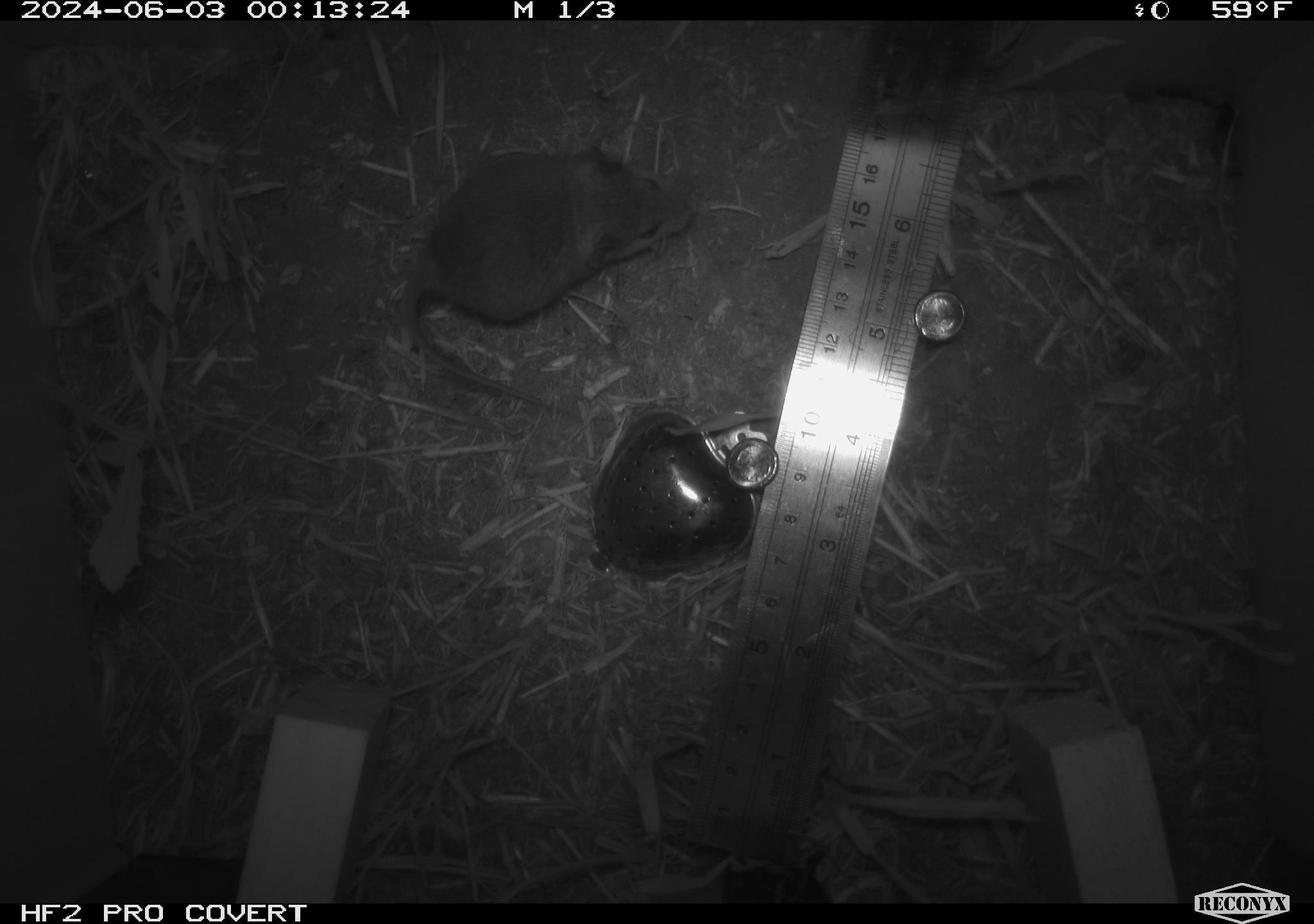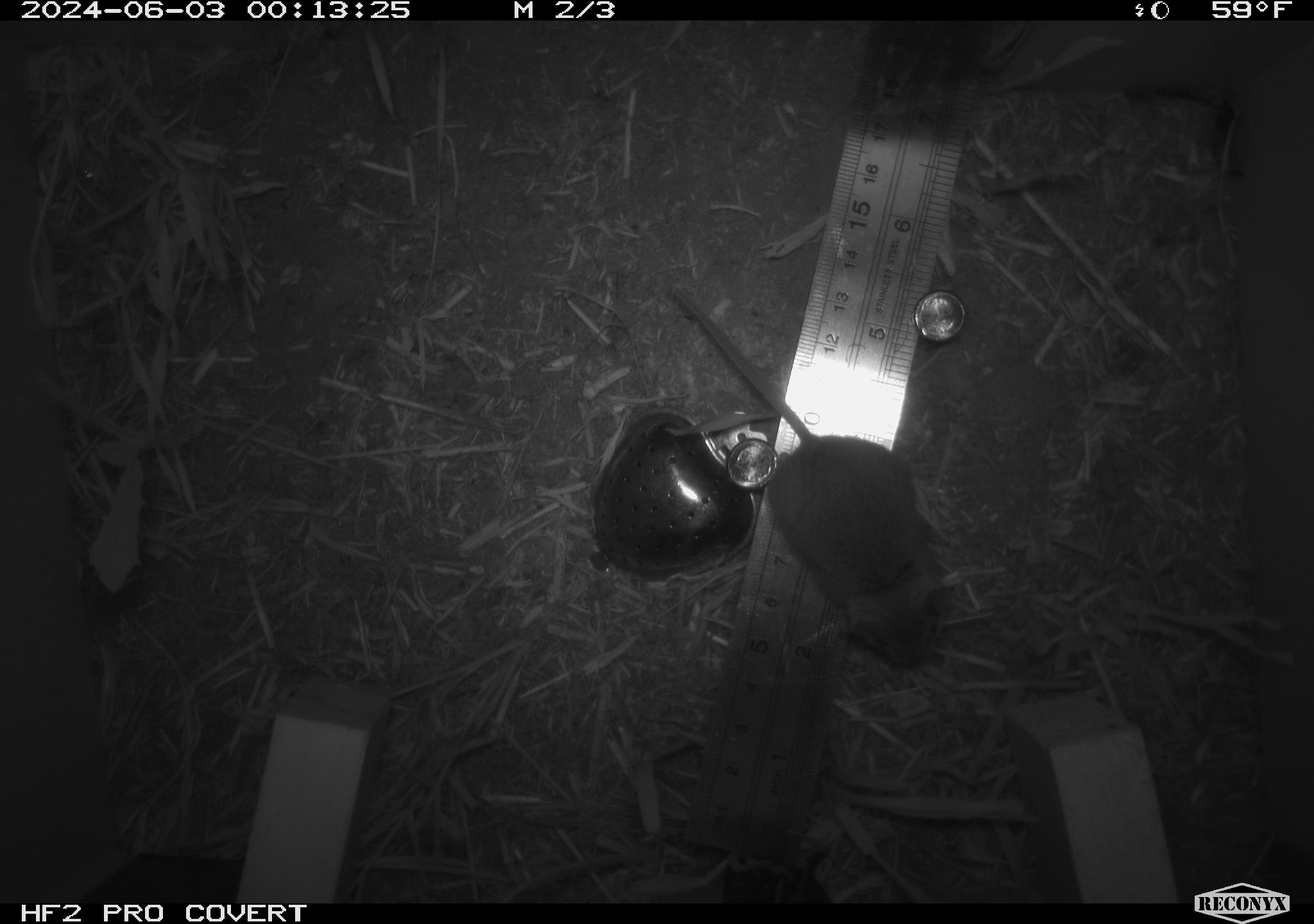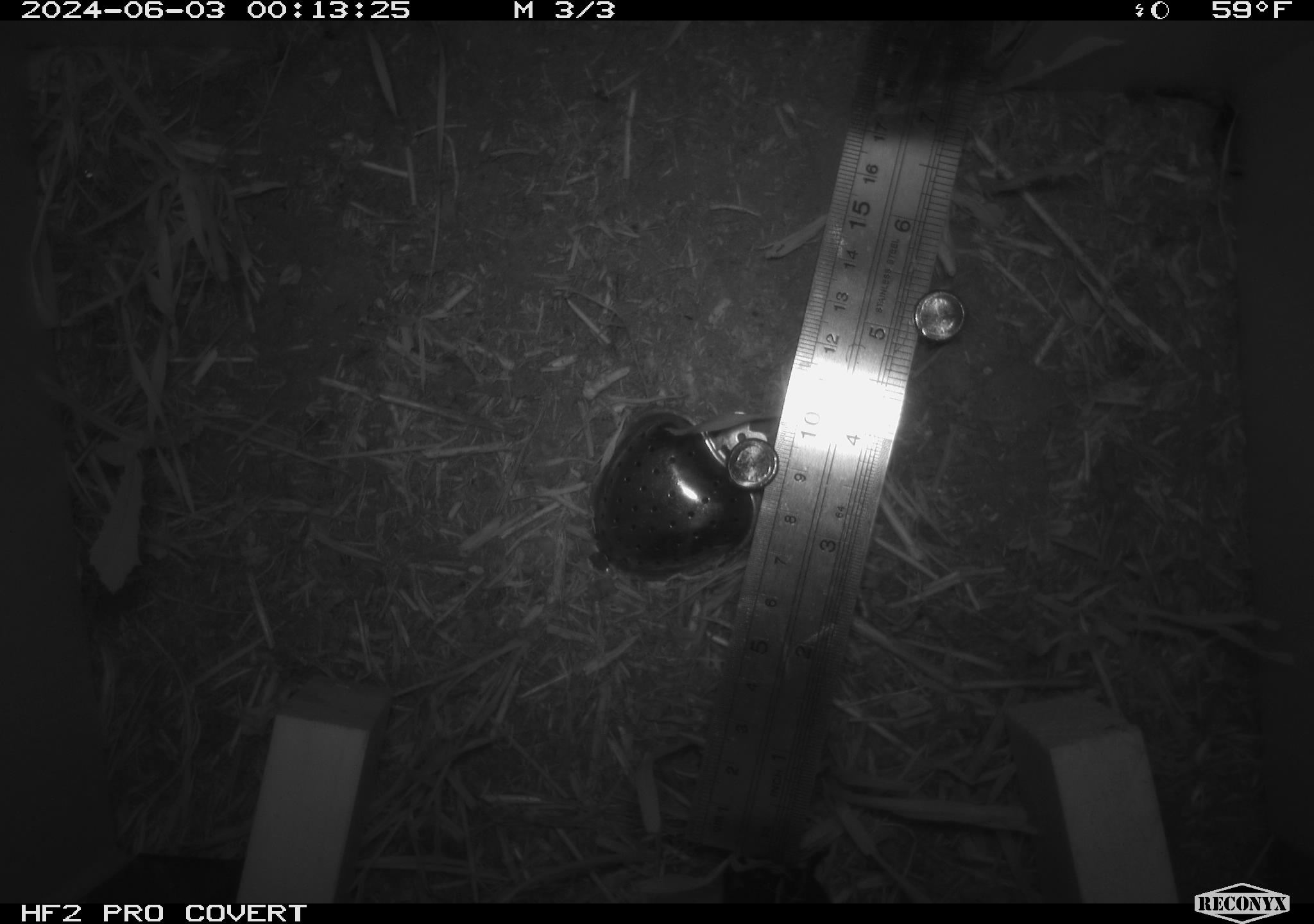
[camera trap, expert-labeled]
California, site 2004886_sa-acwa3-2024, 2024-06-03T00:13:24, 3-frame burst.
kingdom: Animalia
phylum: Chordata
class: Mammalia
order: Rodentia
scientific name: Rodentia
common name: mouse species